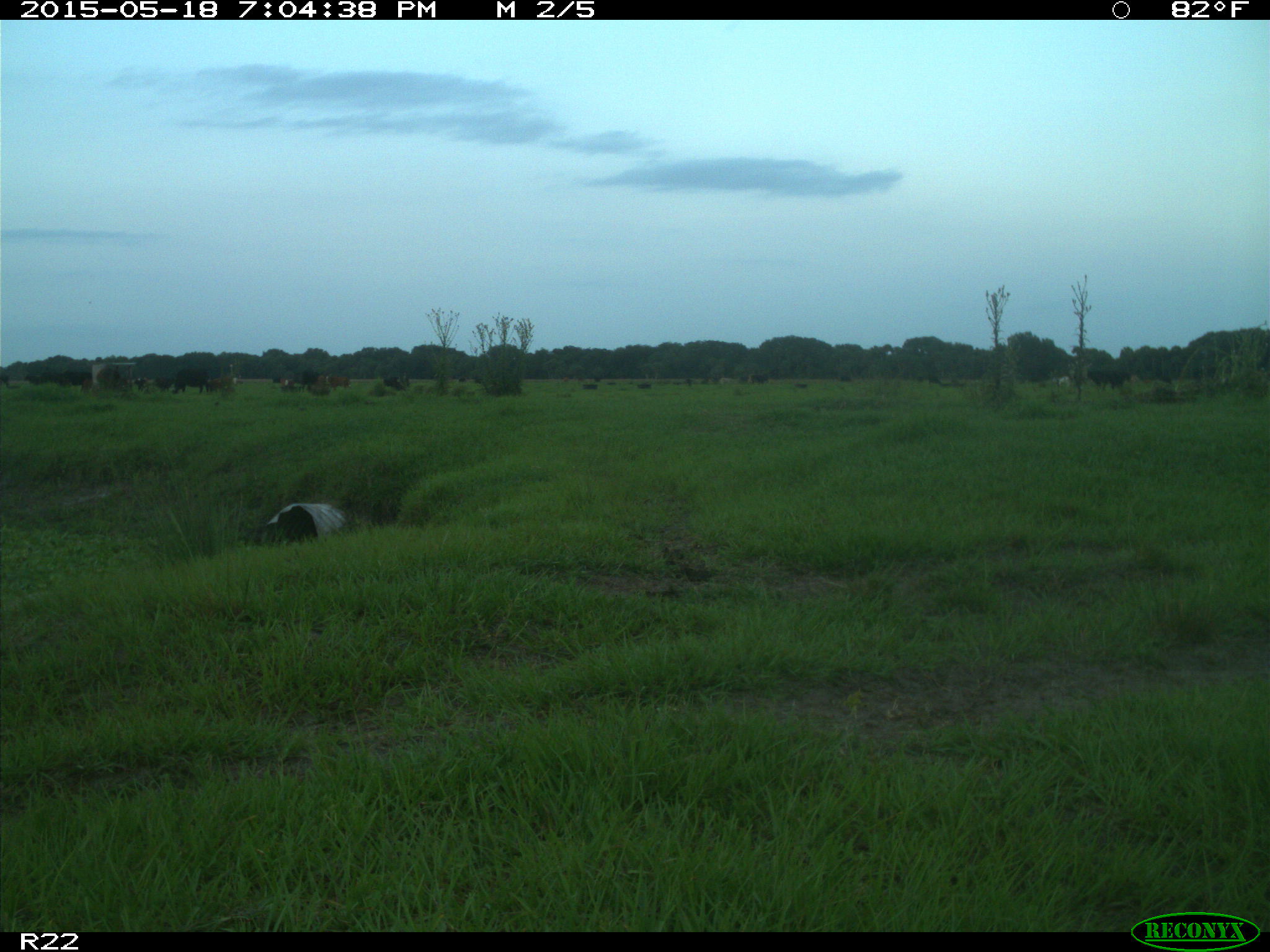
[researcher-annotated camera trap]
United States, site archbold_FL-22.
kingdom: Animalia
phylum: Chordata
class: Mammalia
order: Artiodactyla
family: Bovidae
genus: Bos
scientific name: Bos taurus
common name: domestic cow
Bos taurus (domestic cow).